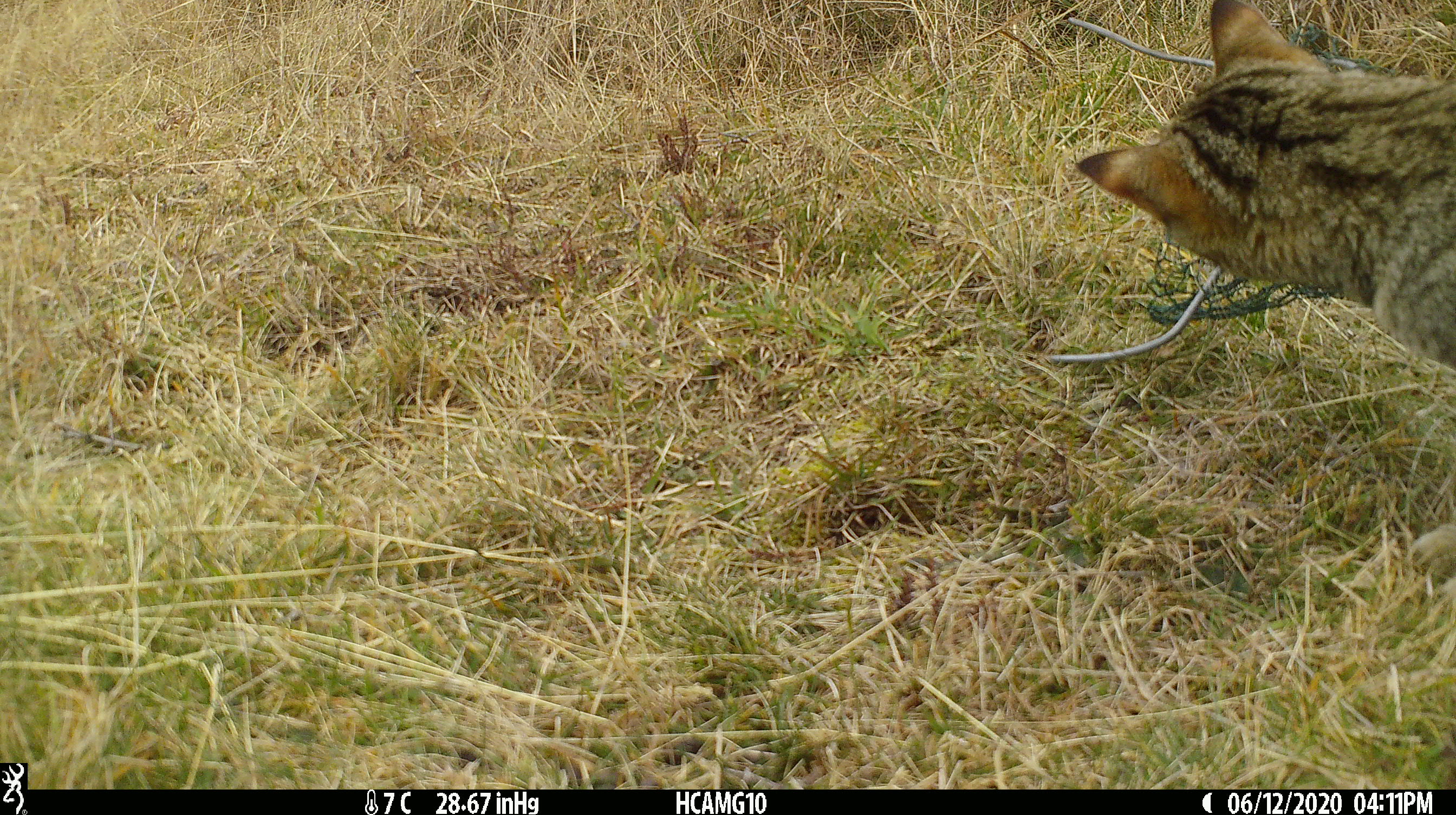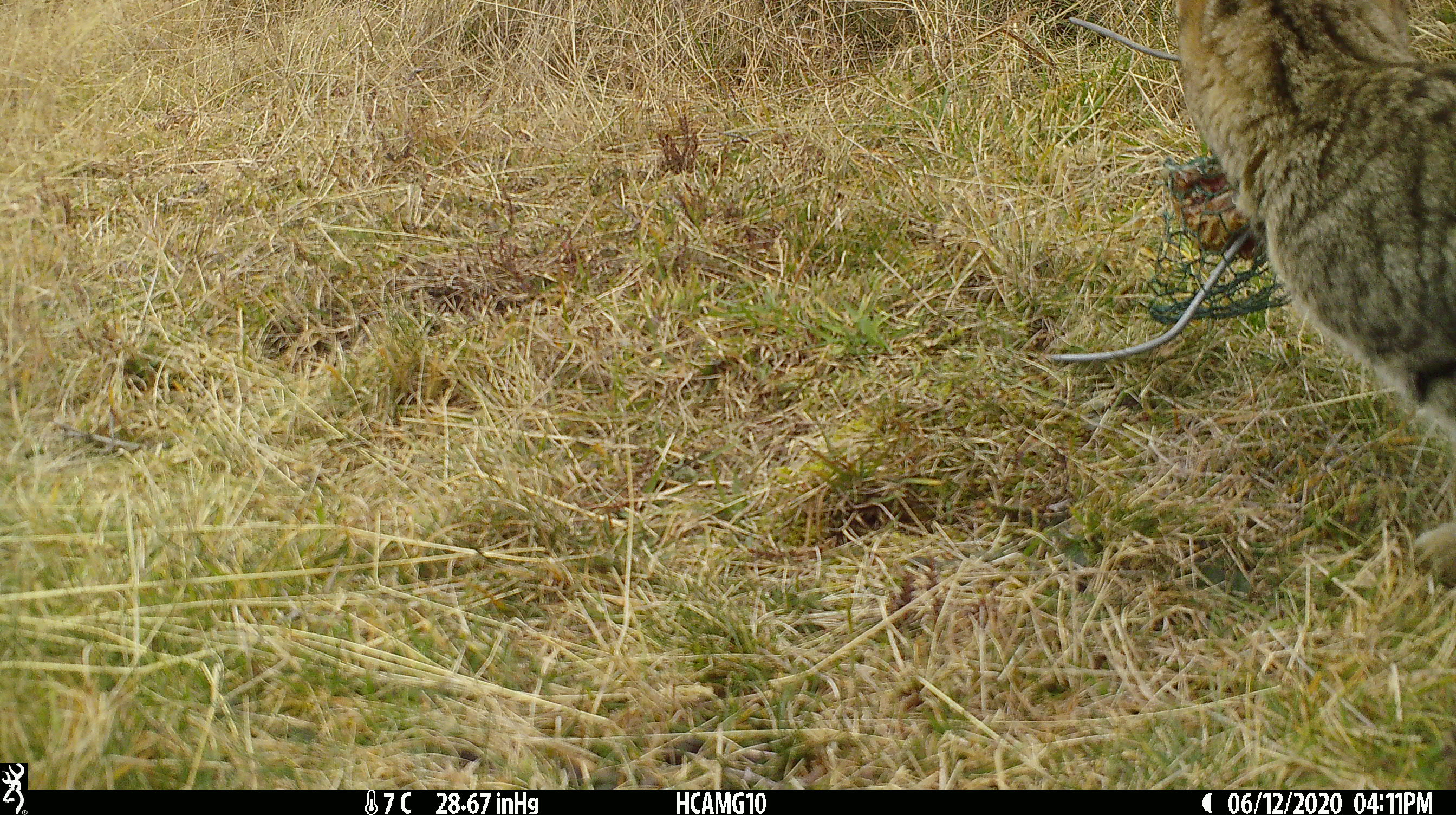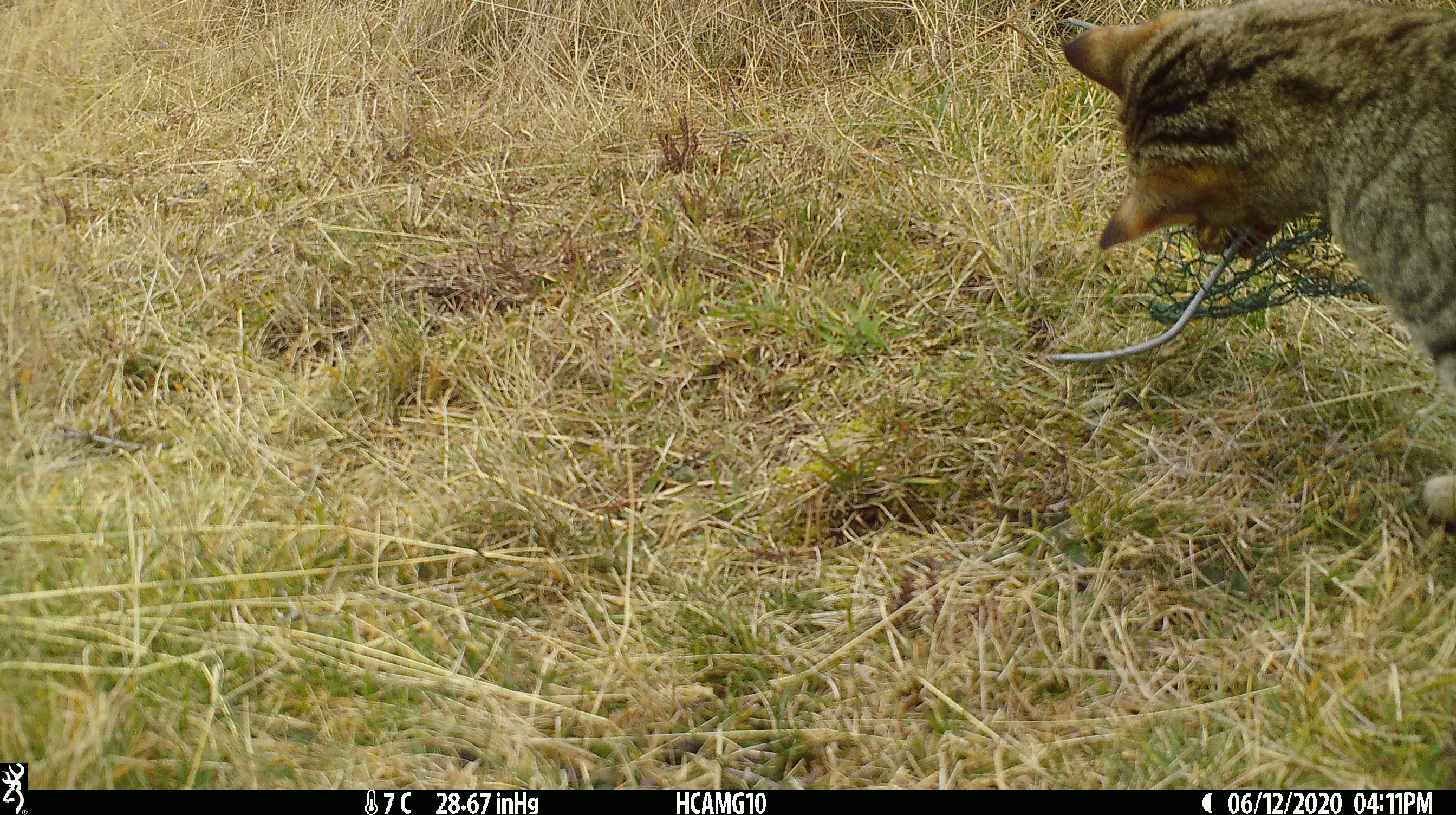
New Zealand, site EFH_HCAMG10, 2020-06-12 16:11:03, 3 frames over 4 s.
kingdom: Animalia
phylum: Chordata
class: Mammalia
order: Carnivora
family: Felidae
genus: Felis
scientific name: Felis catus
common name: domestic cat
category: cat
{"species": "cat (domestic cat) (Felis catus)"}